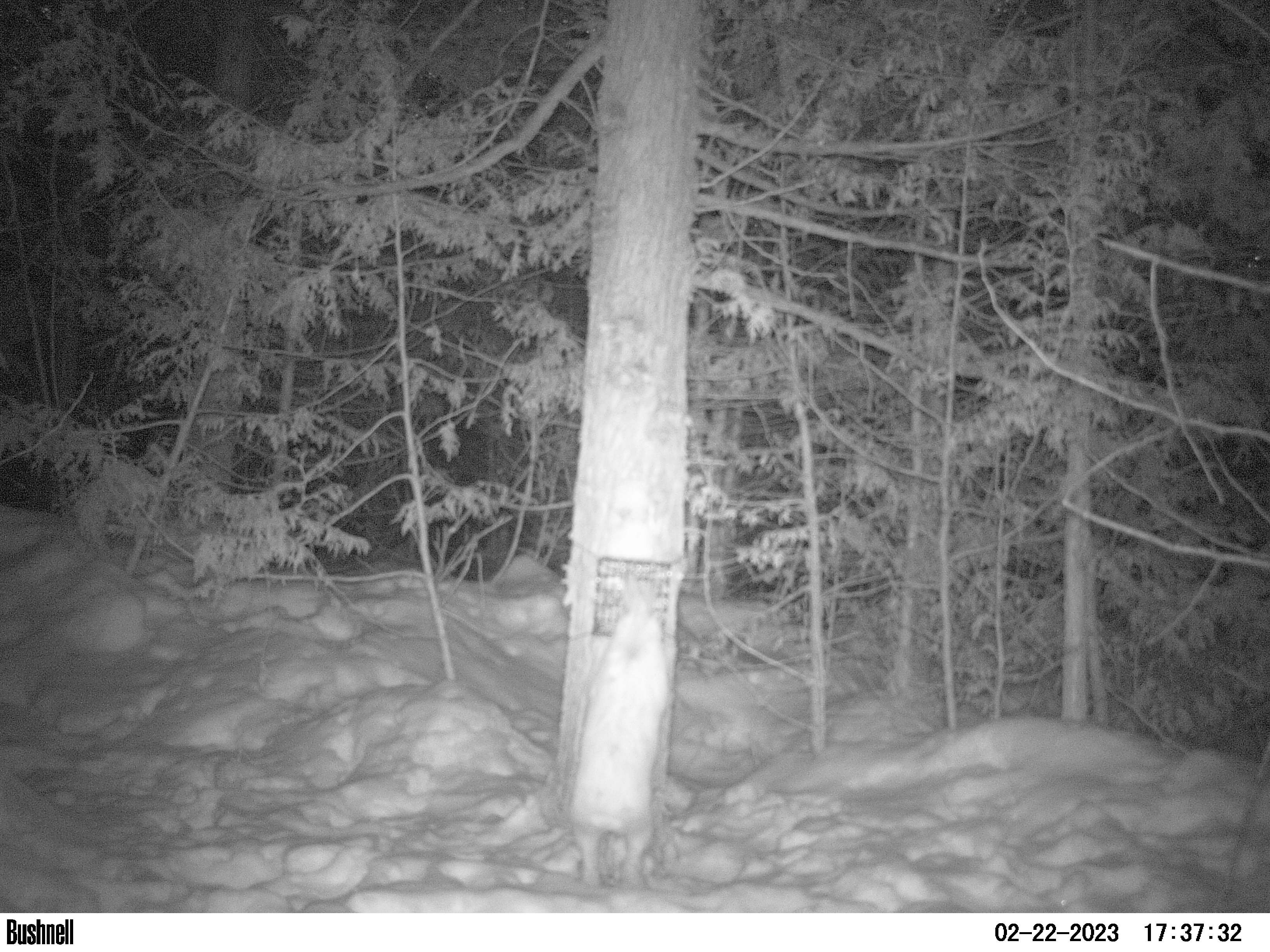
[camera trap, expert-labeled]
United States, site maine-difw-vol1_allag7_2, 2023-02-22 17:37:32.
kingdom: Animalia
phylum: Chordata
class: Mammalia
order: Lagomorpha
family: Leporidae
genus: Lepus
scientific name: Lepus americanus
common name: snowshoe hare